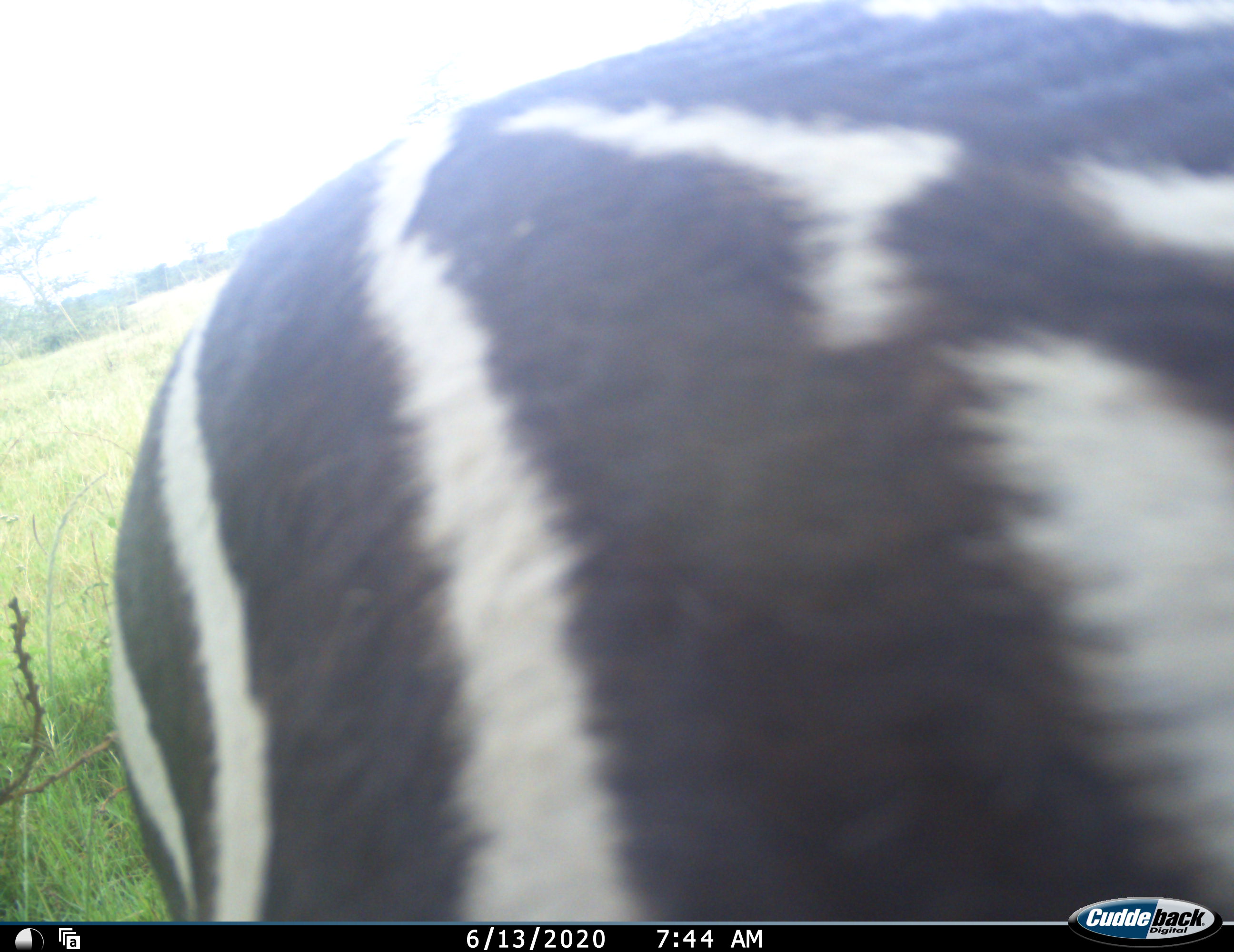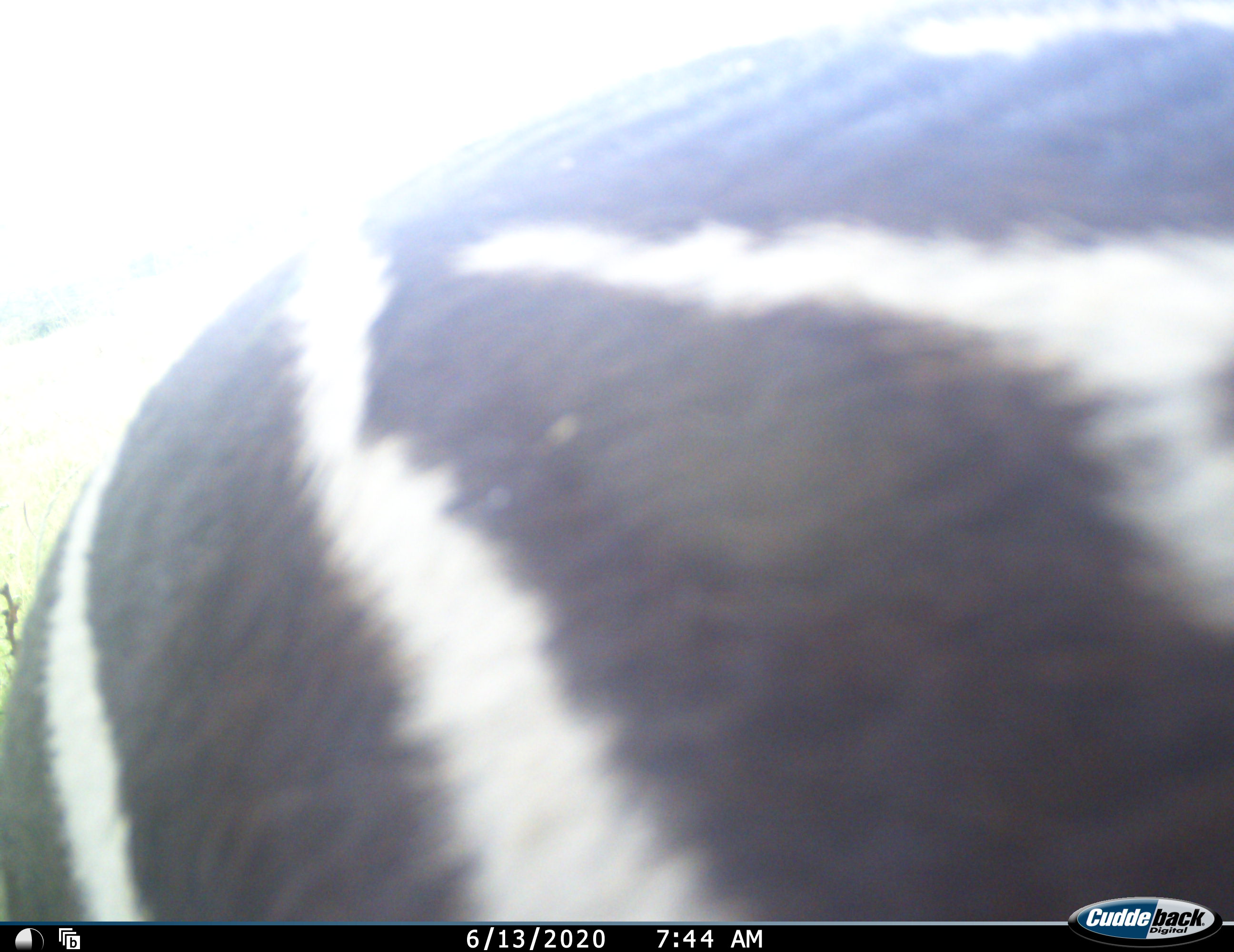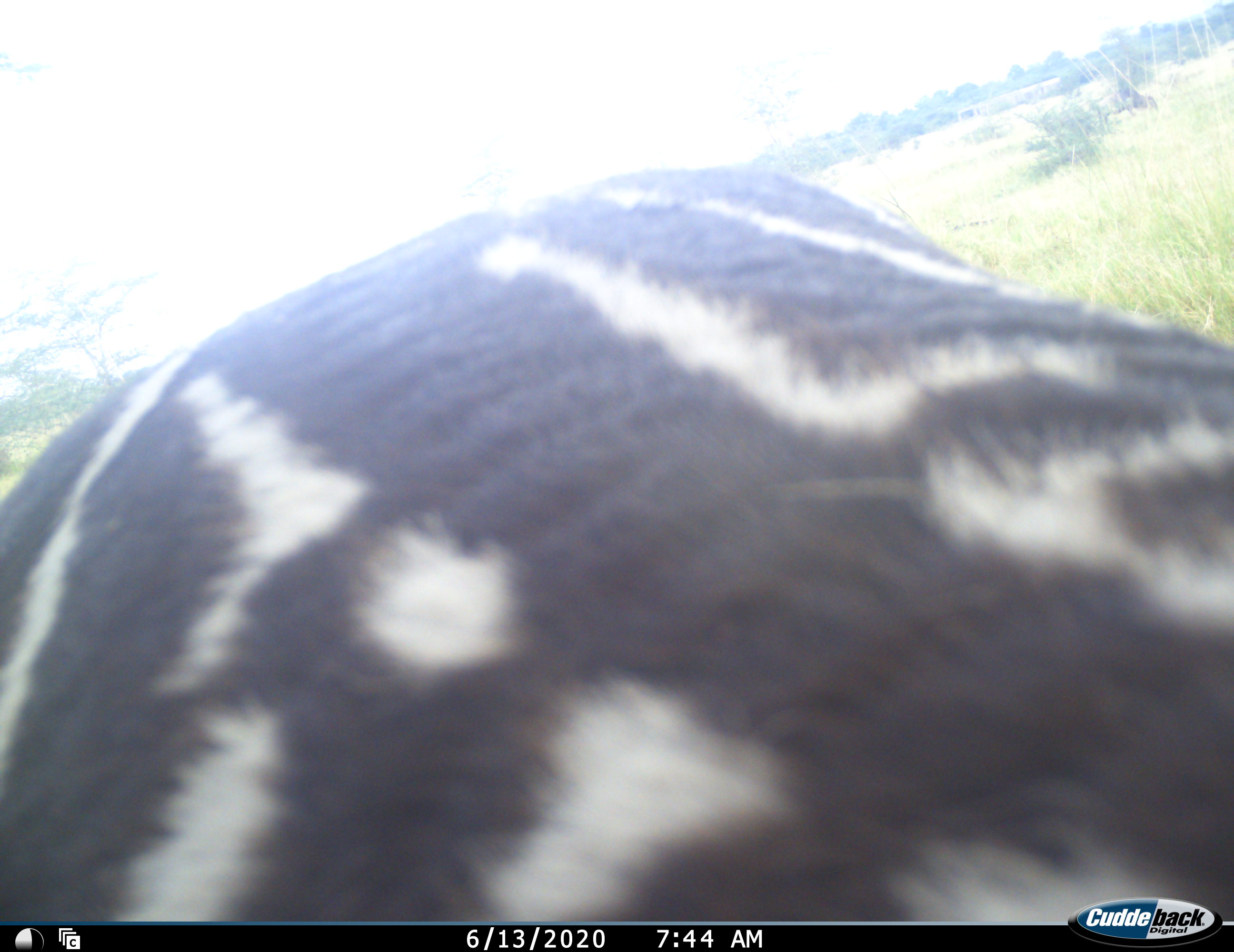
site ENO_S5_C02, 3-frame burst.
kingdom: Animalia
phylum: Chordata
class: Mammalia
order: Perissodactyla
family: Equidae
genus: Equus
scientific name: Equus quagga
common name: plains zebra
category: zebraplains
Zebraplains (plains zebra) (Equus quagga), count 1. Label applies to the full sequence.